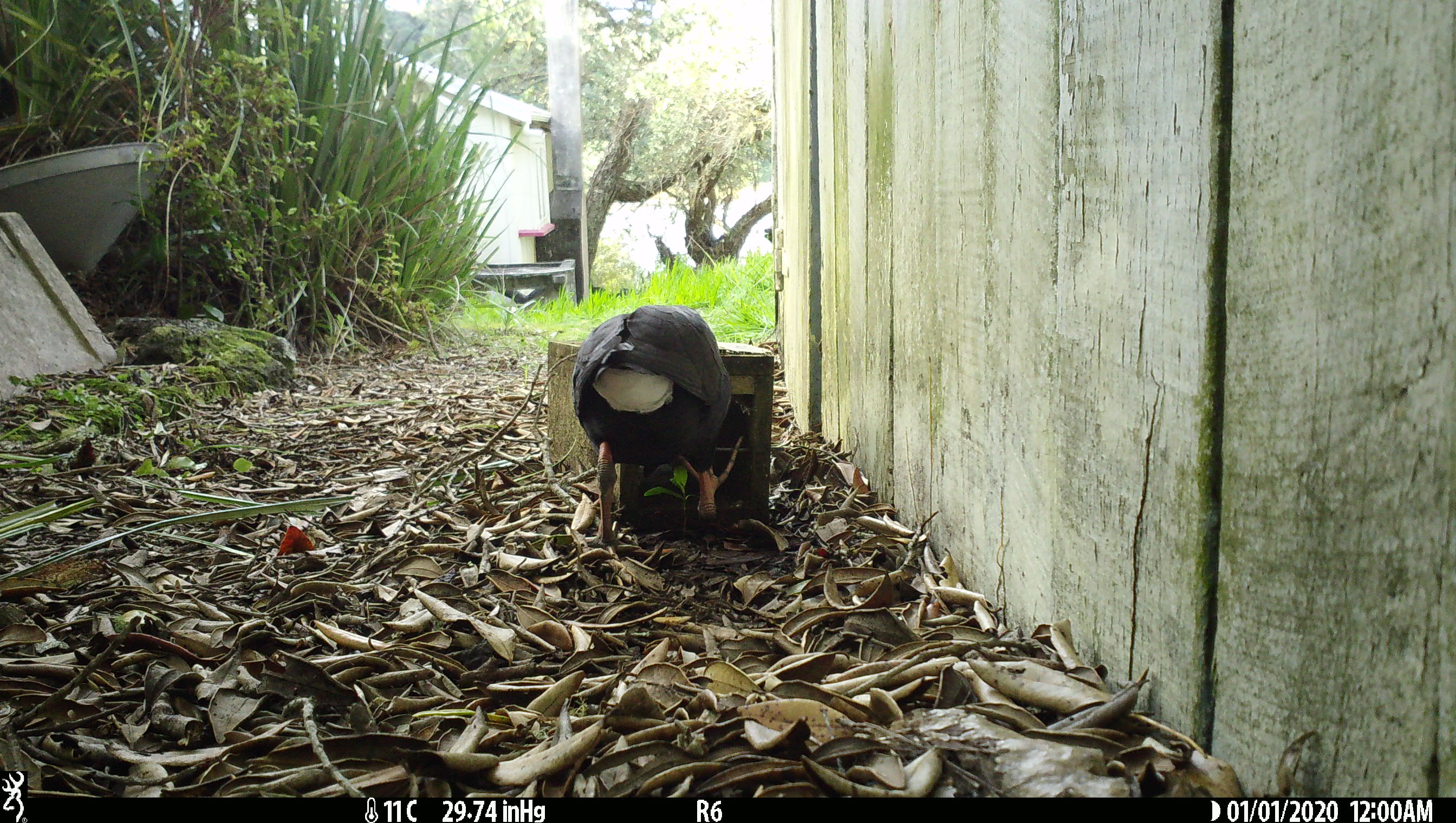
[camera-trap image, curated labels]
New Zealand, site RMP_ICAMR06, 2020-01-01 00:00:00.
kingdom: Animalia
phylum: Chordata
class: Aves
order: Gruiformes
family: Rallidae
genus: Porphyrio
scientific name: Porphyrio melanotus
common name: australasian swamphen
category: pukeko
Pukeko (australasian swamphen) (Porphyrio melanotus).